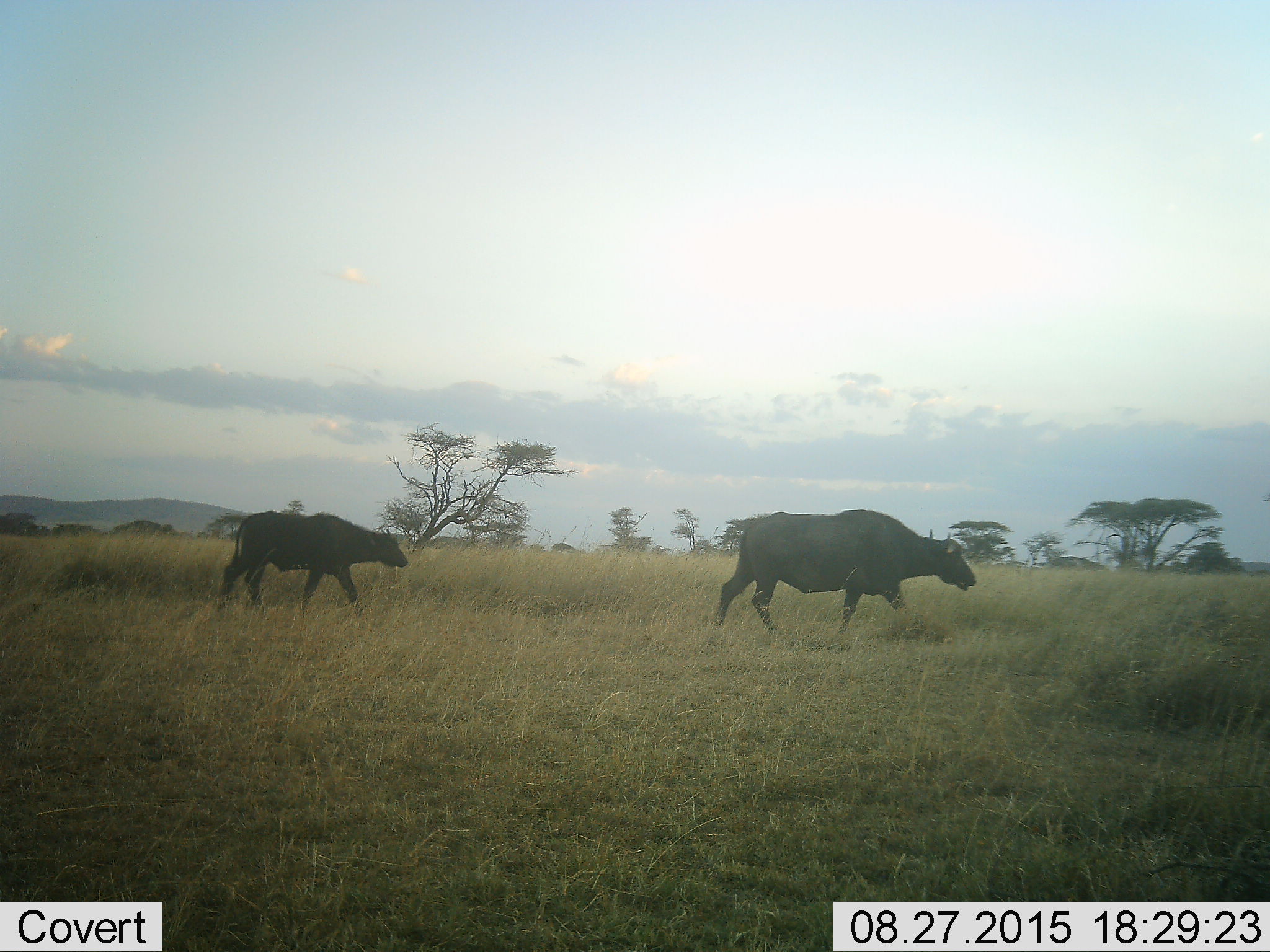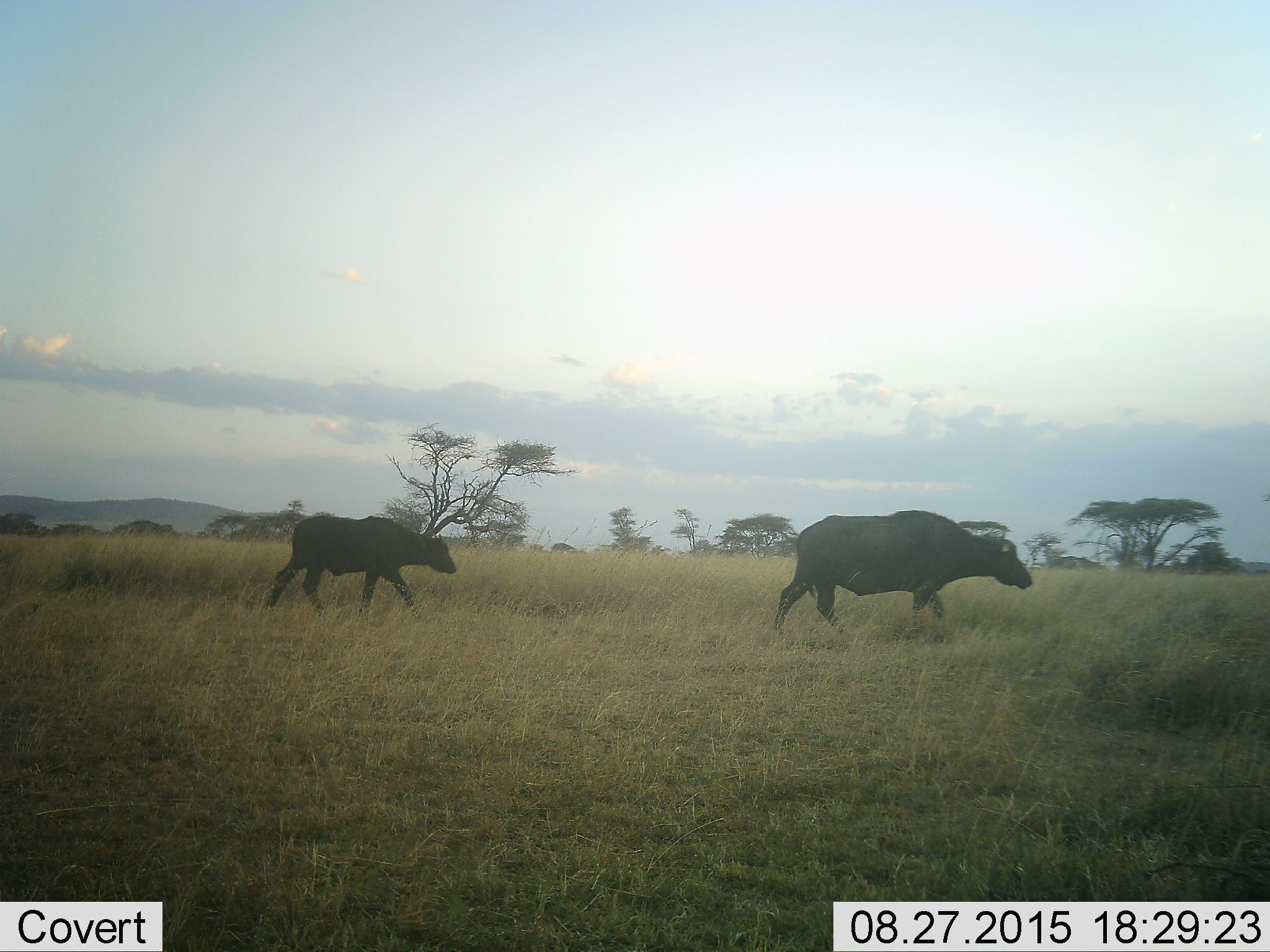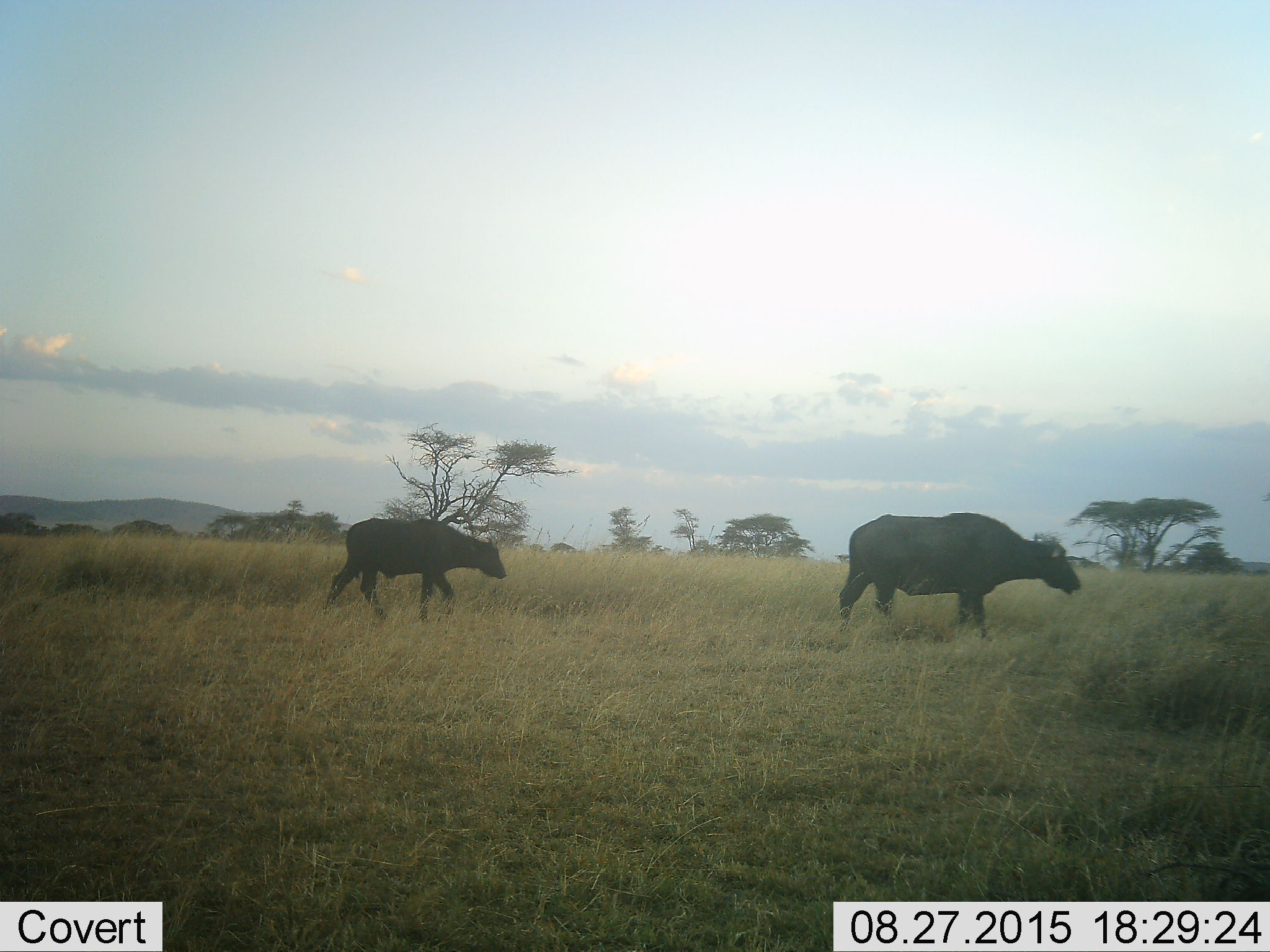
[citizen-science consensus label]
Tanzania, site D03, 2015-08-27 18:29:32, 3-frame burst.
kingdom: Animalia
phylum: Chordata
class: Mammalia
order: Artiodactyla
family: Bovidae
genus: Syncerus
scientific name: Syncerus caffer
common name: cape buffalo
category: buffalo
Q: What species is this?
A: Buffalo (cape buffalo) (Syncerus caffer).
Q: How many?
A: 2.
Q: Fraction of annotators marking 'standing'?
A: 0%.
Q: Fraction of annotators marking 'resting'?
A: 0%.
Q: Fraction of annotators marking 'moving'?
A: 100%.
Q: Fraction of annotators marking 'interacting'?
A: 0%.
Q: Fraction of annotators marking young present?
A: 55%.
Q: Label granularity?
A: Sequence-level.